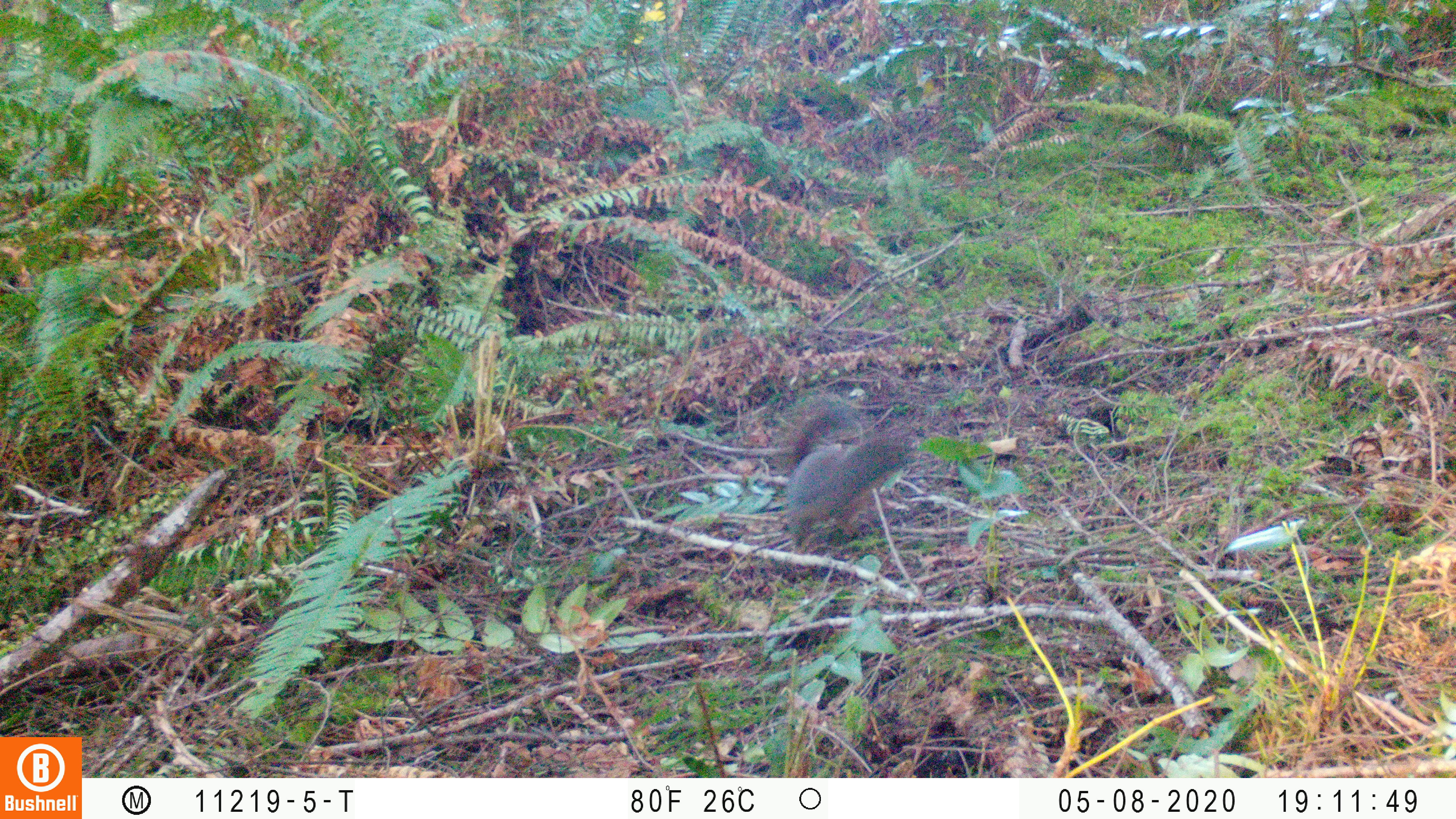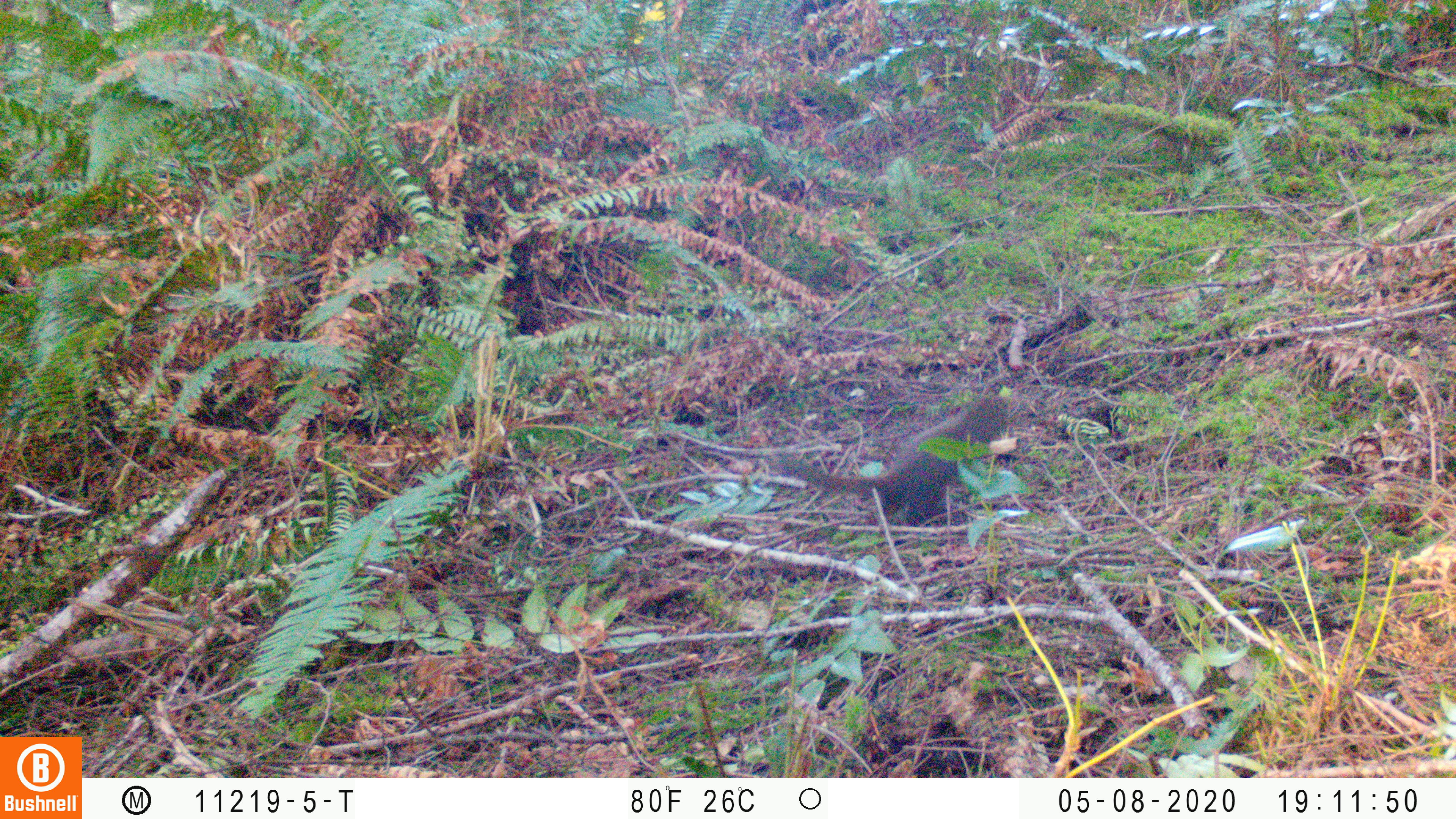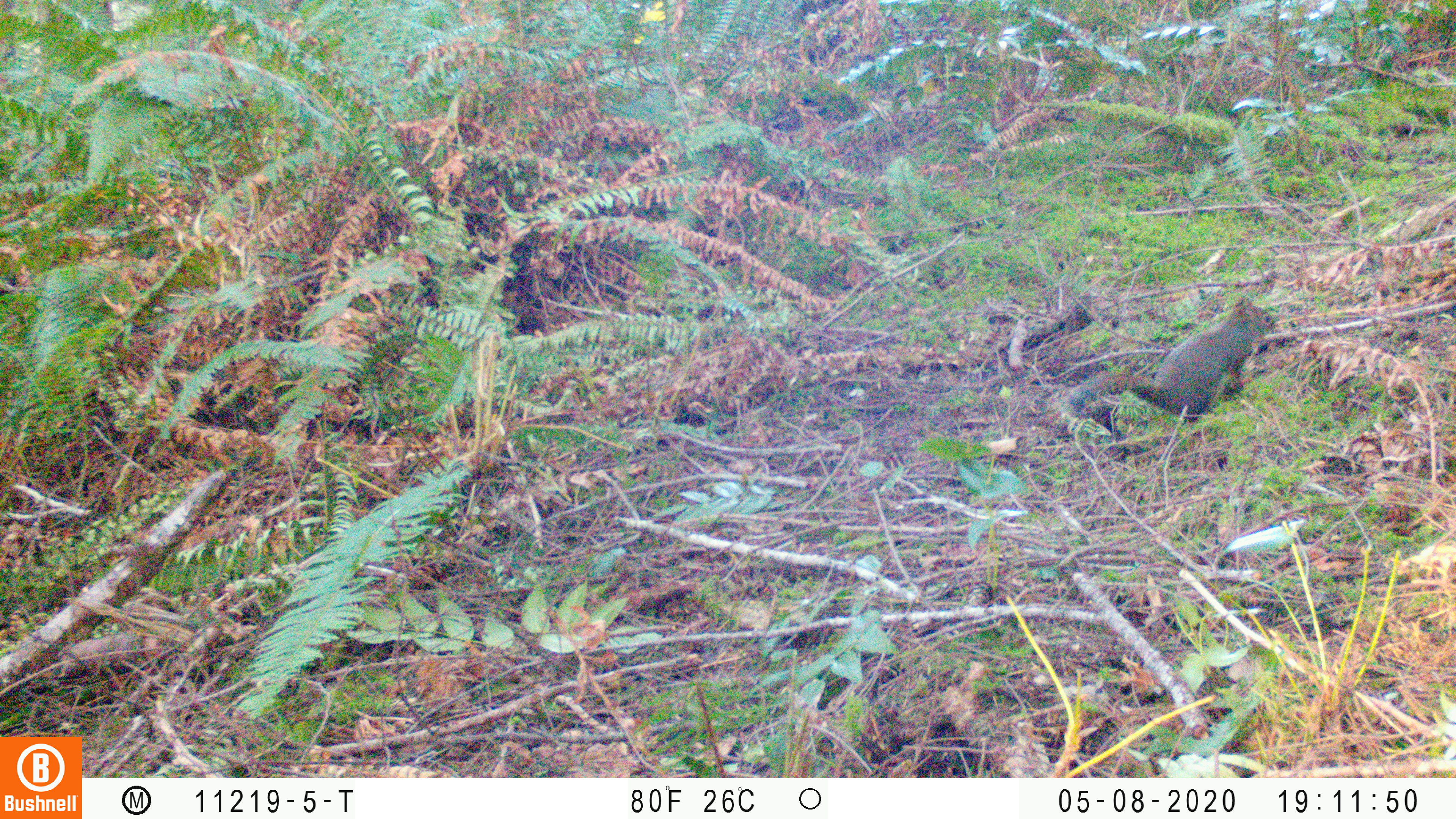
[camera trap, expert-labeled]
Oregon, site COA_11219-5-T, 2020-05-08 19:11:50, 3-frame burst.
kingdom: Animalia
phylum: Chordata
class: Mammalia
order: Rodentia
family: Sciuridae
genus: Tamiasciurus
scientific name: Tamiasciurus douglasii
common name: douglas squirrel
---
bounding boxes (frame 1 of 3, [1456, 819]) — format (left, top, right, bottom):
douglas squirrel: (774, 396, 911, 559)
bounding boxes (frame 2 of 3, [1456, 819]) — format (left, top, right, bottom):
douglas squirrel: (769, 392, 1008, 527)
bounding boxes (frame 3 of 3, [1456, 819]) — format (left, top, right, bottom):
douglas squirrel: (1062, 297, 1277, 425)